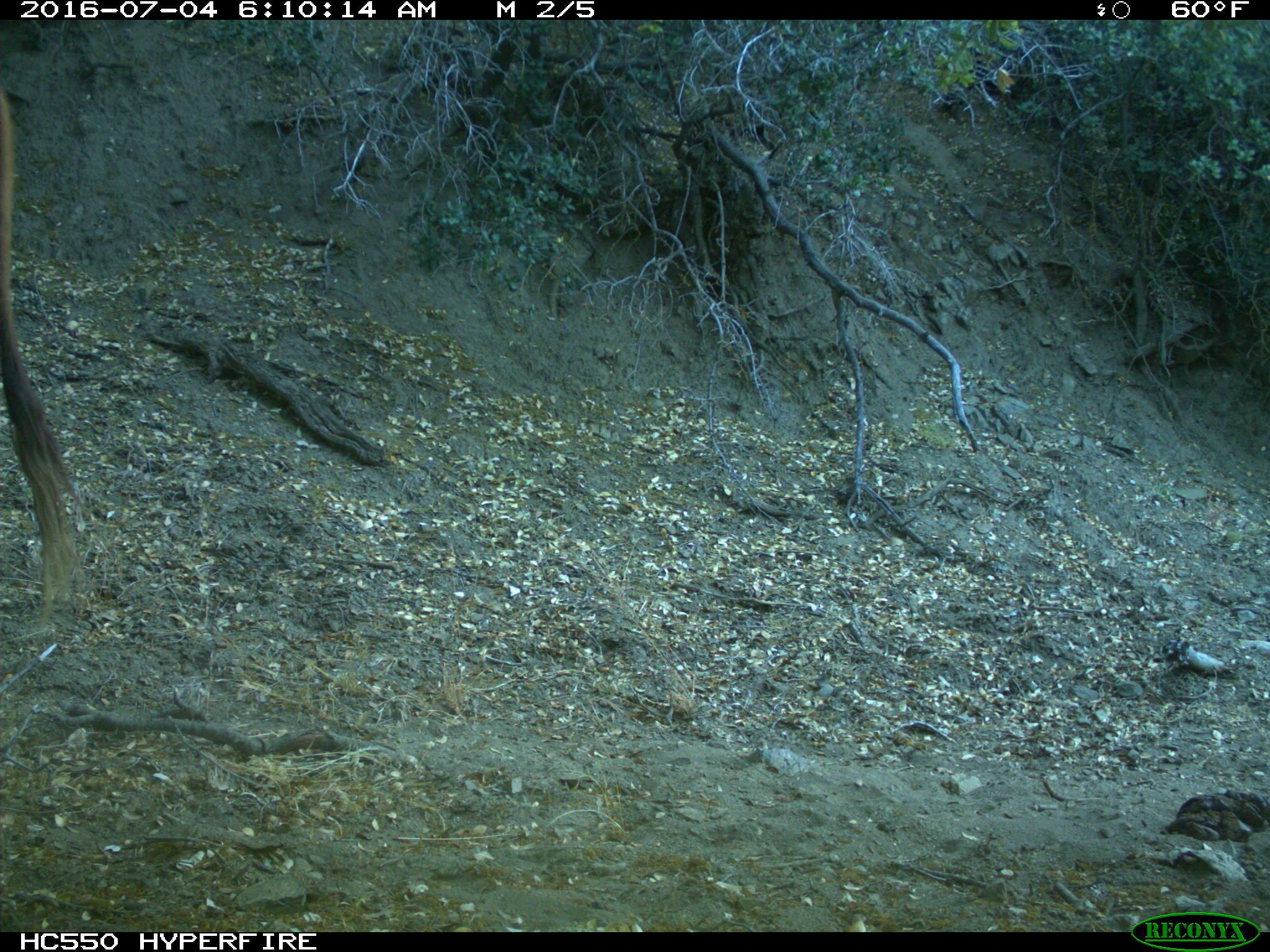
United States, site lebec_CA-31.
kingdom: Animalia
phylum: Chordata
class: Mammalia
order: Artiodactyla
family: Bovidae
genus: Bos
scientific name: Bos taurus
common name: domestic cow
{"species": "Bos taurus (domestic cow)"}